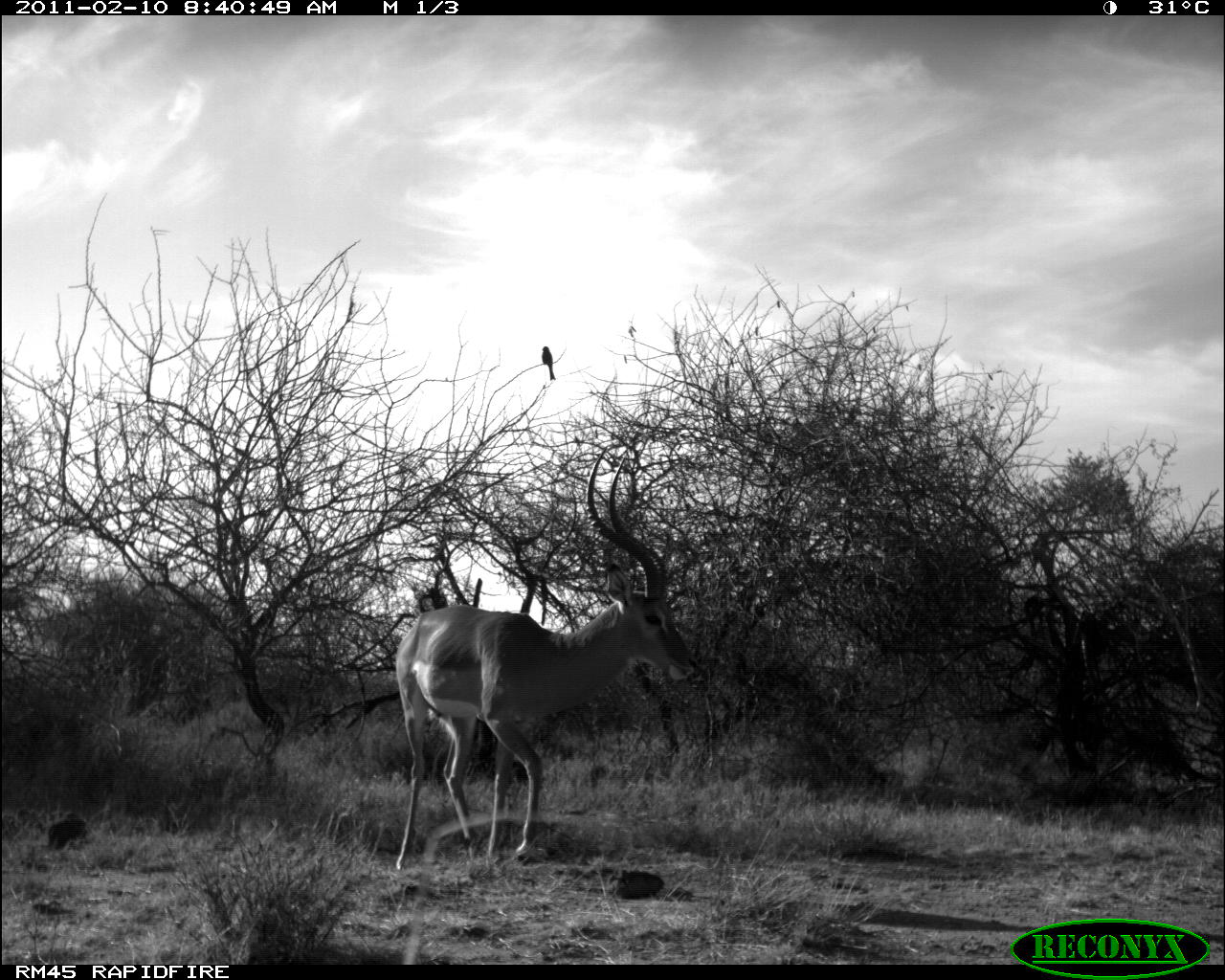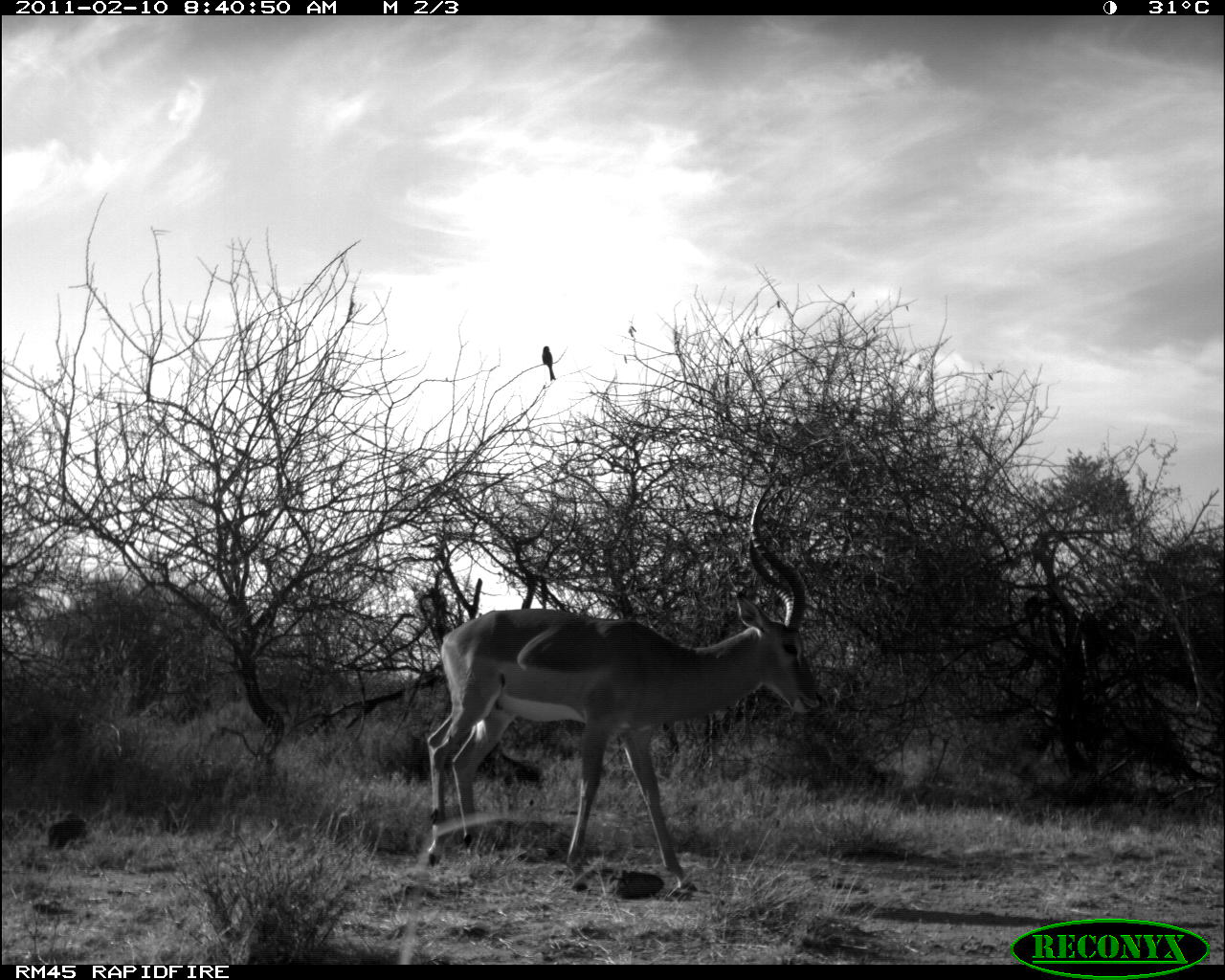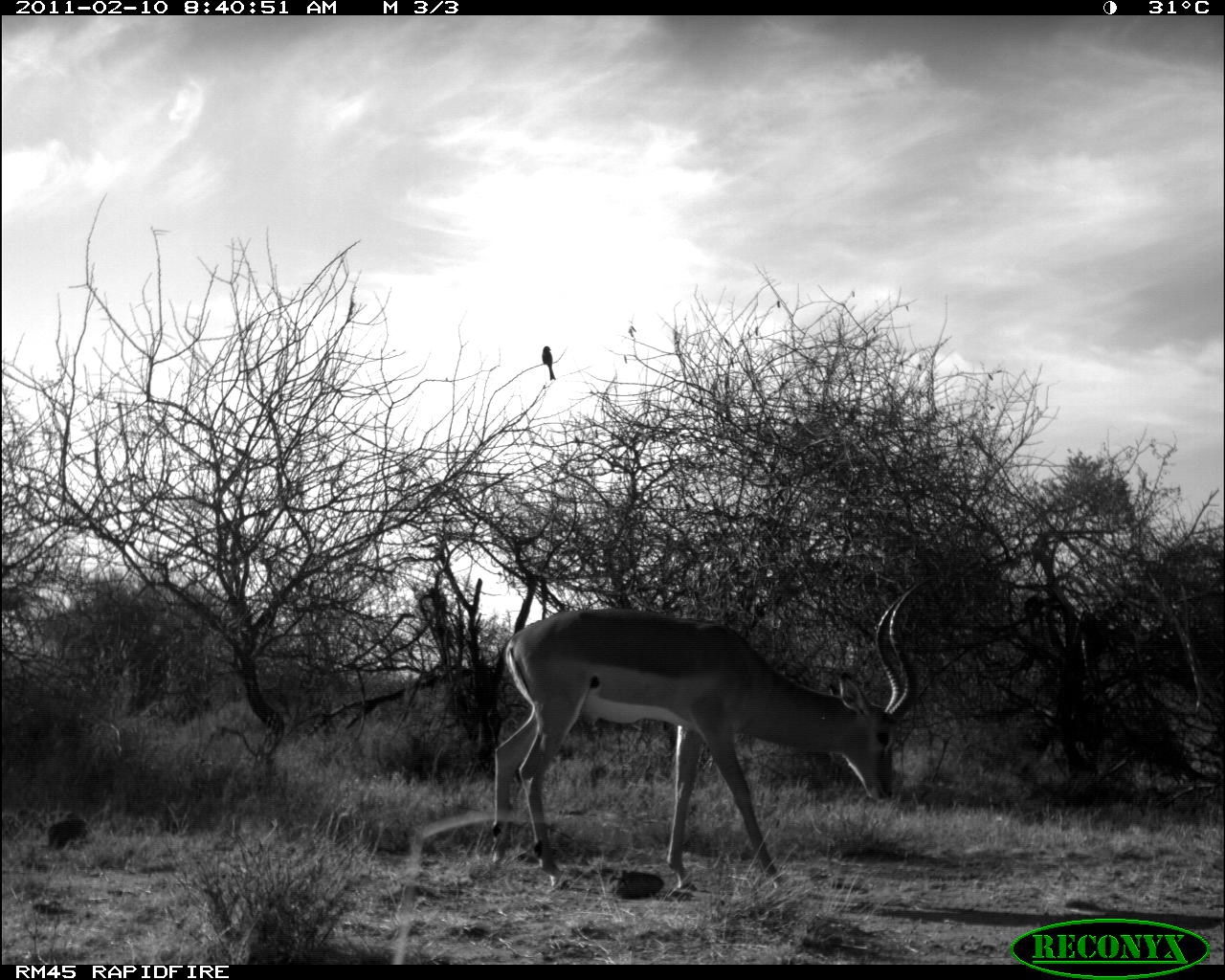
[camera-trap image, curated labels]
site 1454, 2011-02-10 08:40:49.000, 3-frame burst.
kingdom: Animalia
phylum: Chordata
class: Mammalia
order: Artiodactyla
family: Bovidae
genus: Aepyceros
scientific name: Aepyceros melampus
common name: impala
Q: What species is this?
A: Aepyceros melampus (impala).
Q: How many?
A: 1.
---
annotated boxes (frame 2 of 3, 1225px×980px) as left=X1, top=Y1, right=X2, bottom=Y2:
aepyceros melampus: left=423, top=467, right=822, bottom=893; left=541, top=346, right=557, bottom=381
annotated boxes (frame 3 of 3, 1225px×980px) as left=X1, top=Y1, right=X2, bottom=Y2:
aepyceros melampus: left=487, top=572, right=937, bottom=893; left=541, top=345, right=556, bottom=381